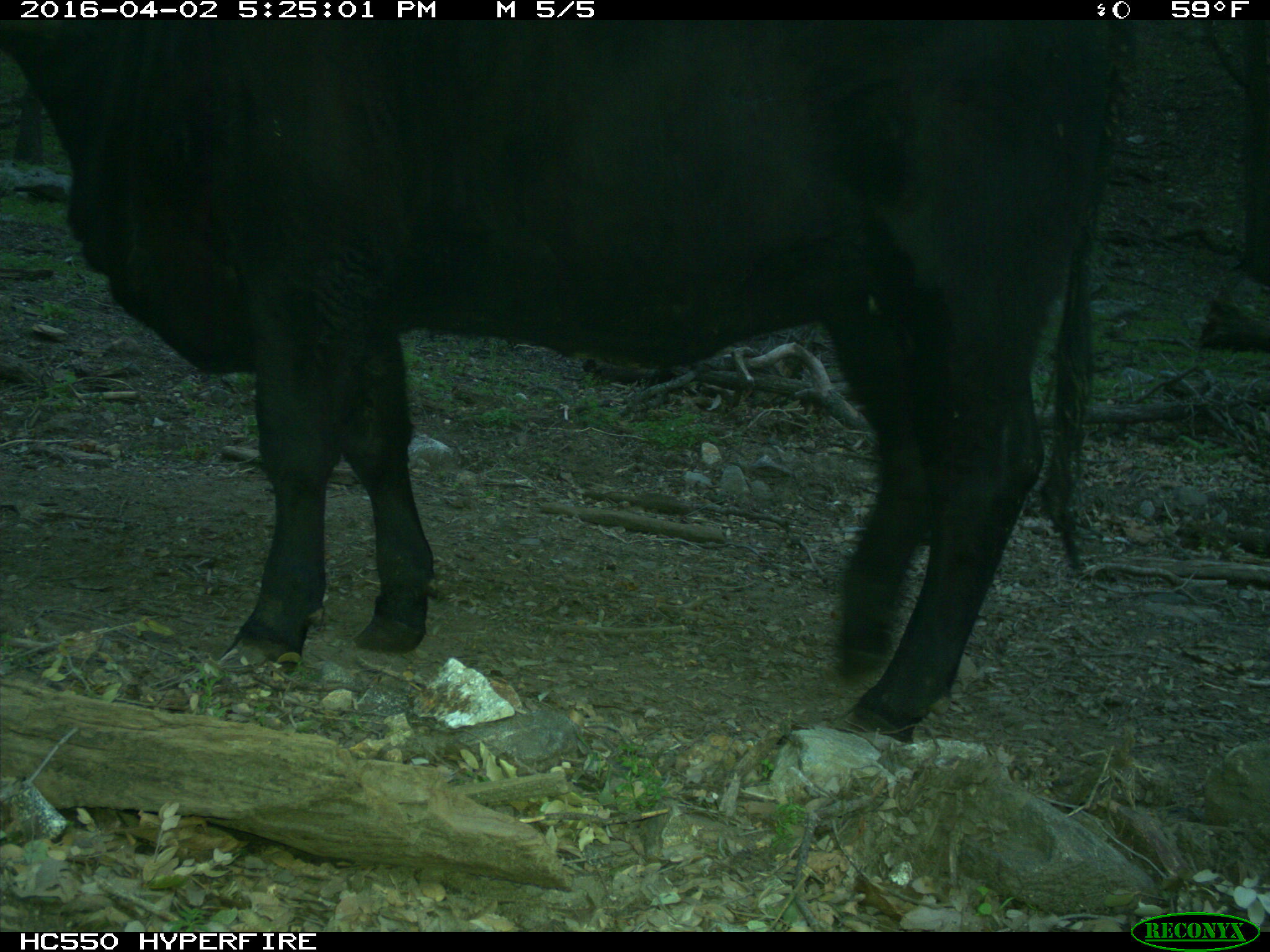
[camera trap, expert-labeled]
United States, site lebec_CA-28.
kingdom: Animalia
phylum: Chordata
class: Mammalia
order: Artiodactyla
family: Bovidae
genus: Bos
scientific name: Bos taurus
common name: domestic cow